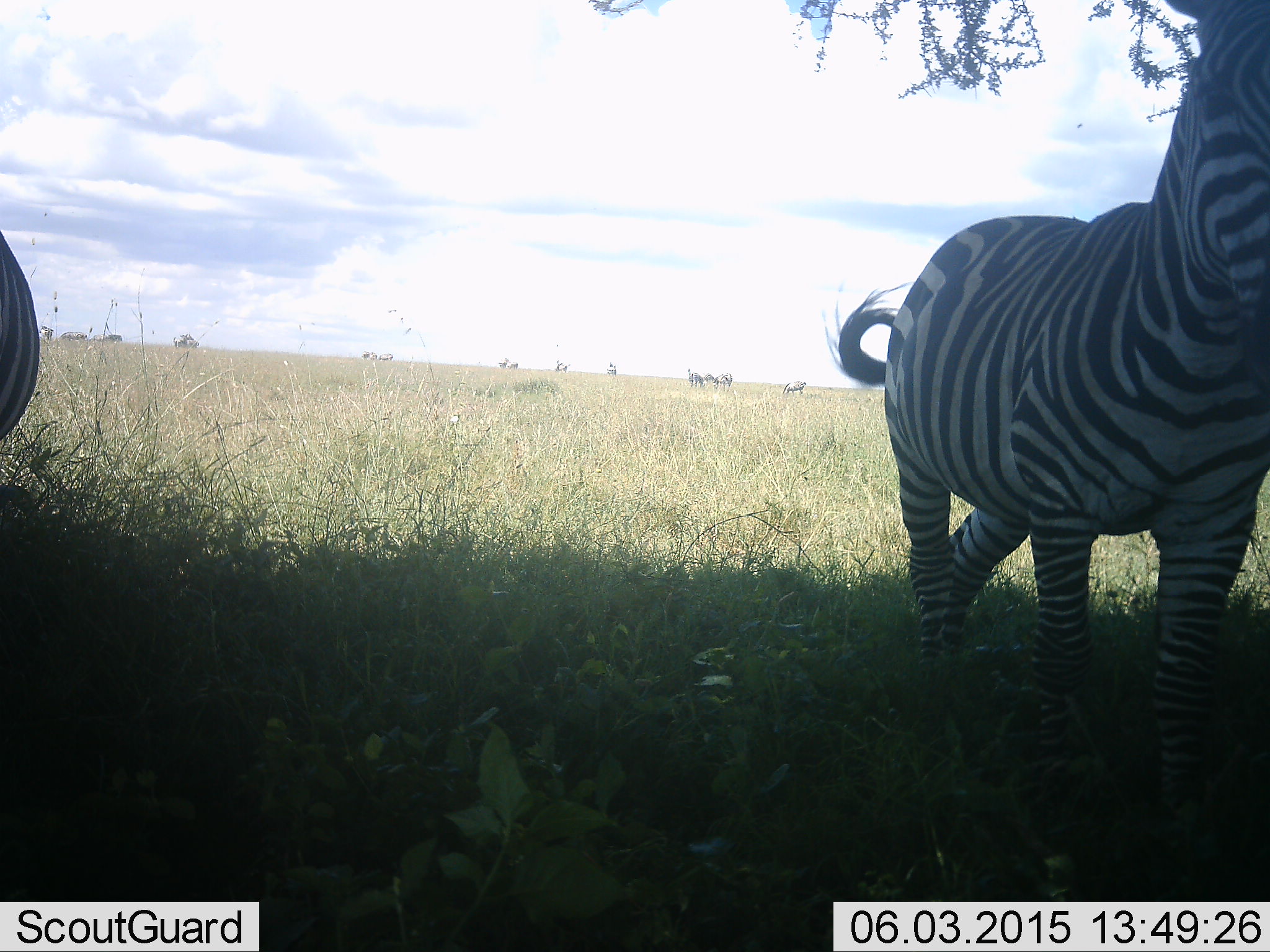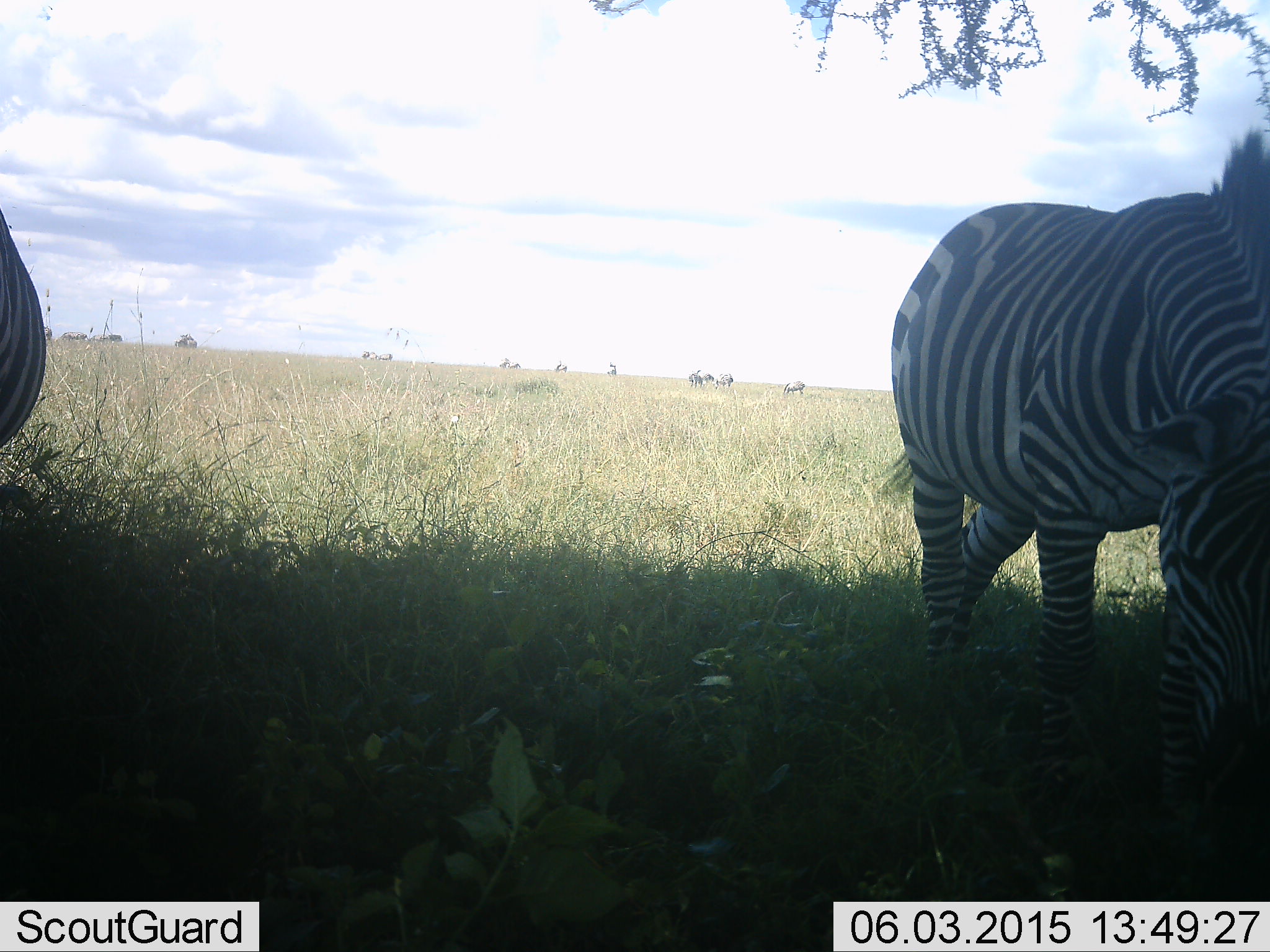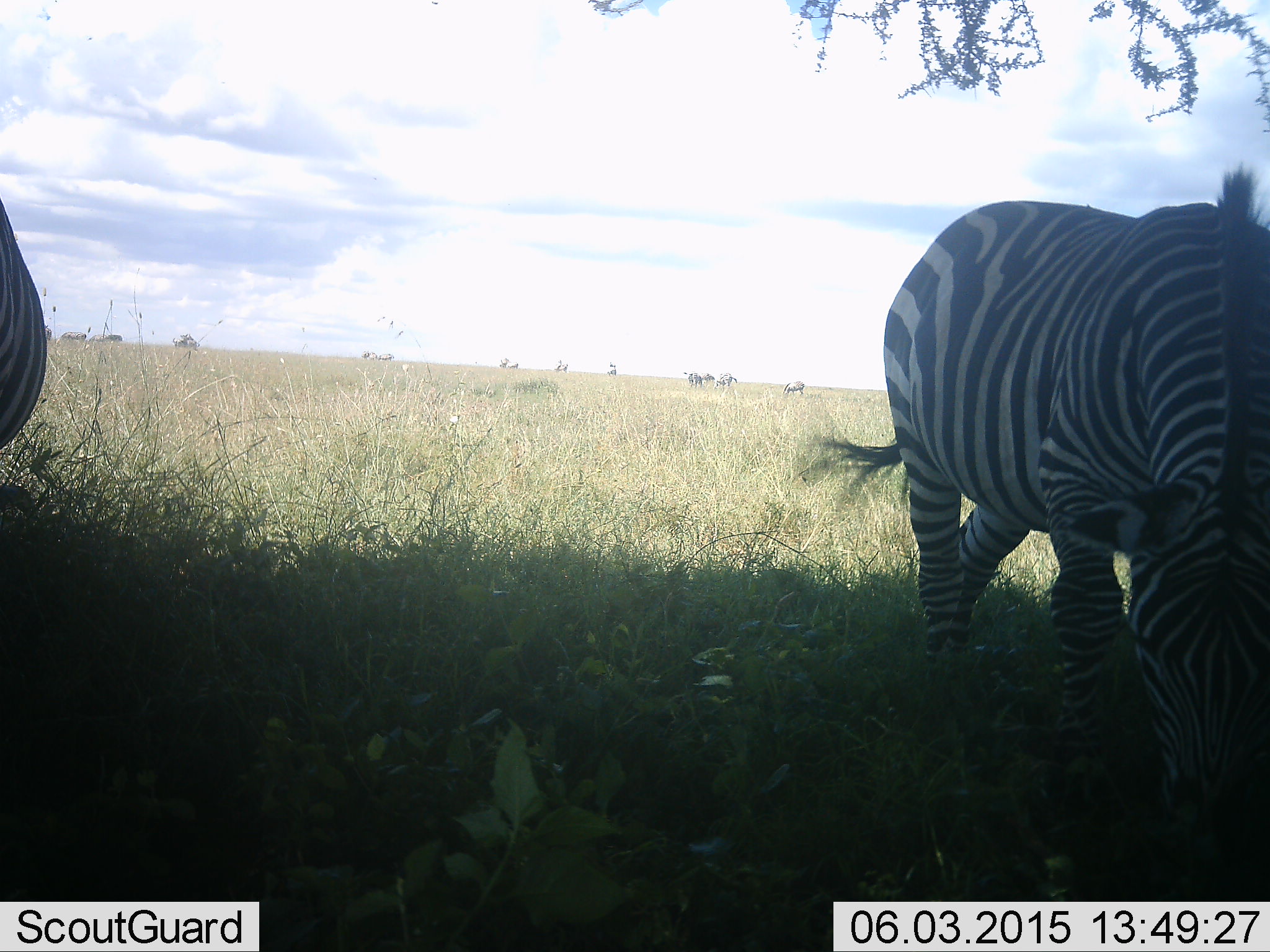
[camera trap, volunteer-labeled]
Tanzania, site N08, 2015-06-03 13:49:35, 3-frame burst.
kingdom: Animalia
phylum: Chordata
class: Mammalia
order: Perissodactyla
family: Equidae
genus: Equus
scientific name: Equus quagga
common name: plains zebra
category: zebra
Zebra (plains zebra) (Equus quagga), count 2. Behavior (volunteer vote fractions): standing 40%, resting 0%, moving 20%, interacting 0%. Young present (vote fraction): 0%. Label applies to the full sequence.